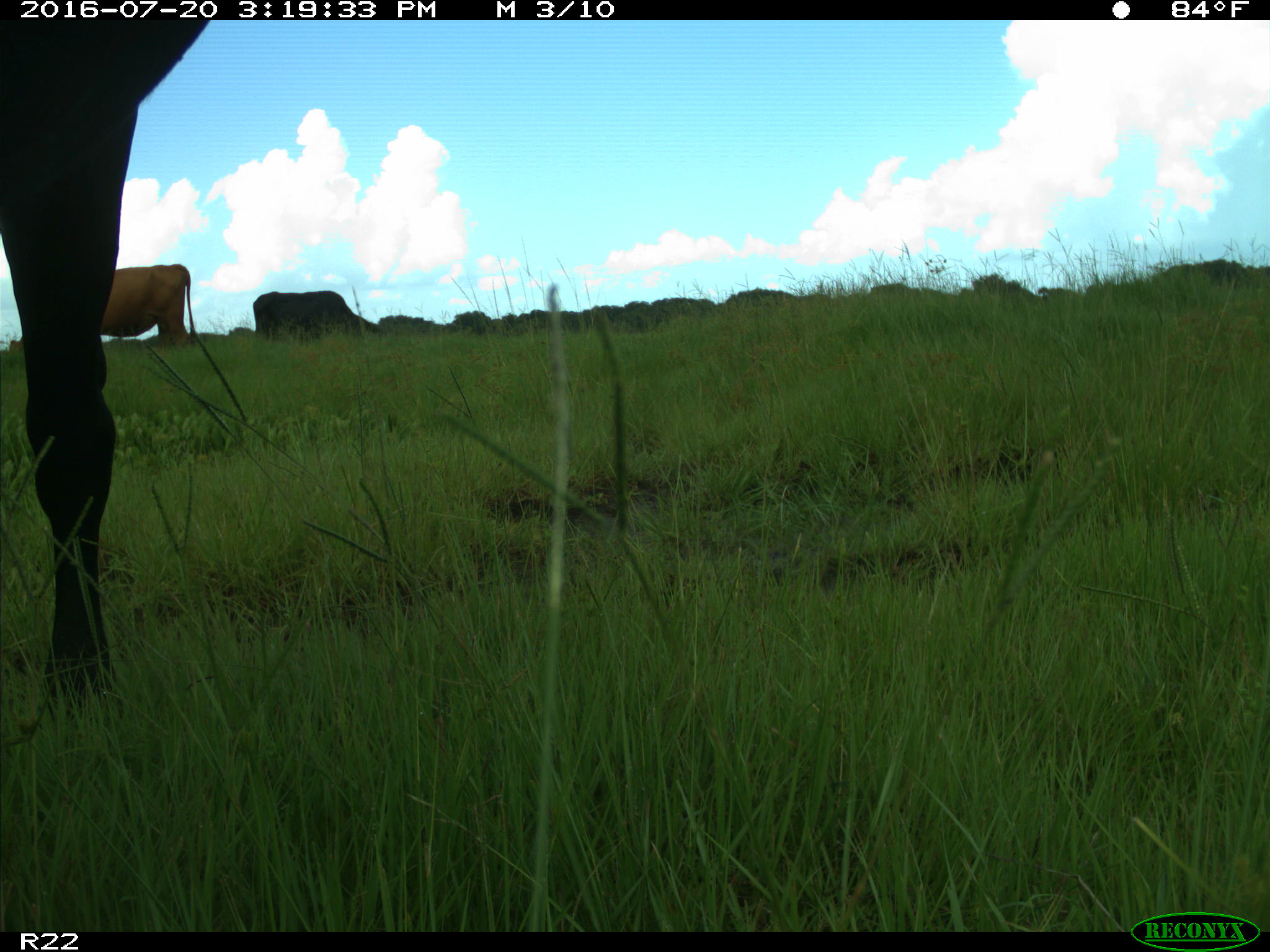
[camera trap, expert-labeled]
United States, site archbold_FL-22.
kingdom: Animalia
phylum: Chordata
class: Mammalia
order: Artiodactyla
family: Bovidae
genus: Bos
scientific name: Bos taurus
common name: domestic cow